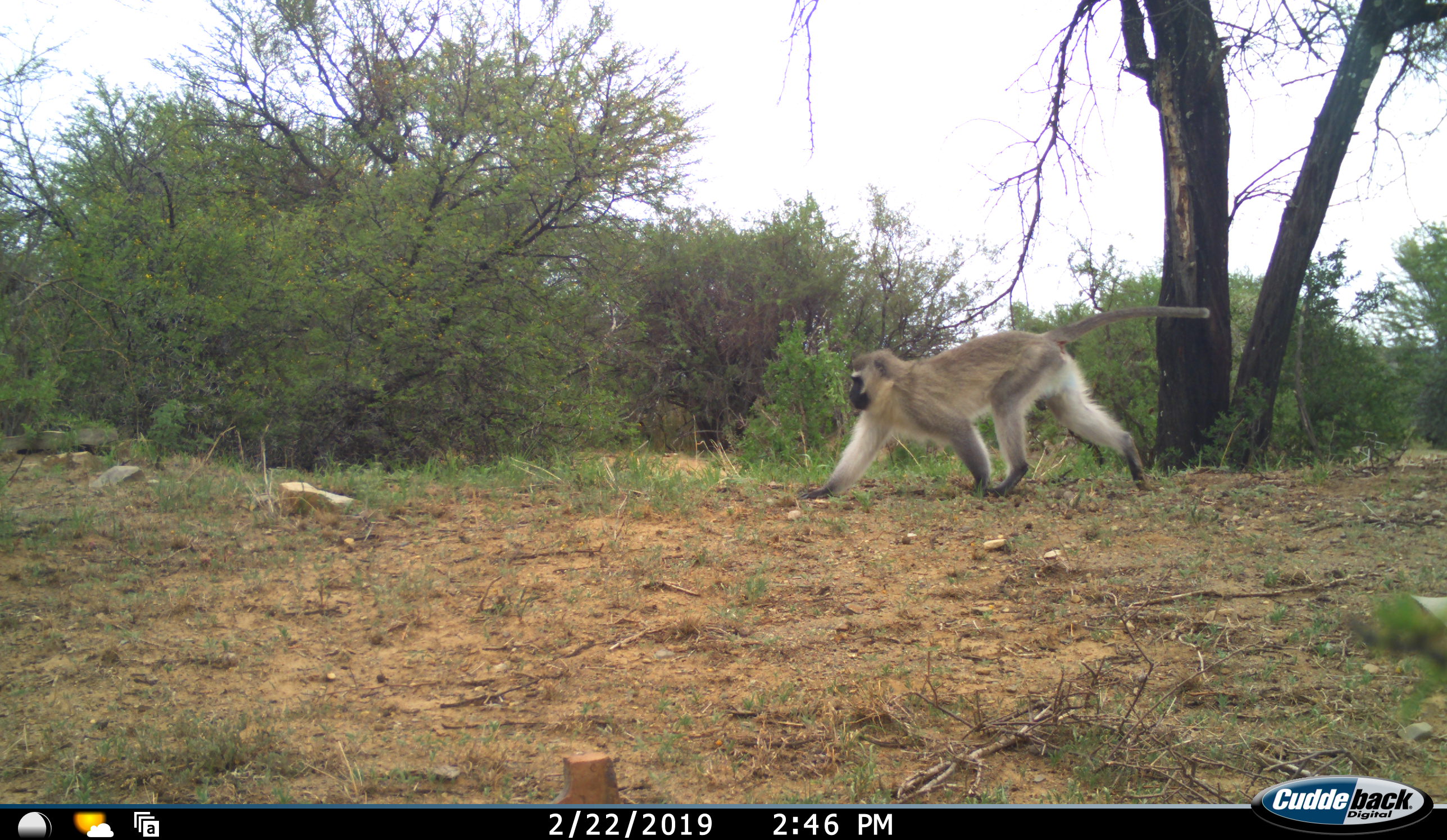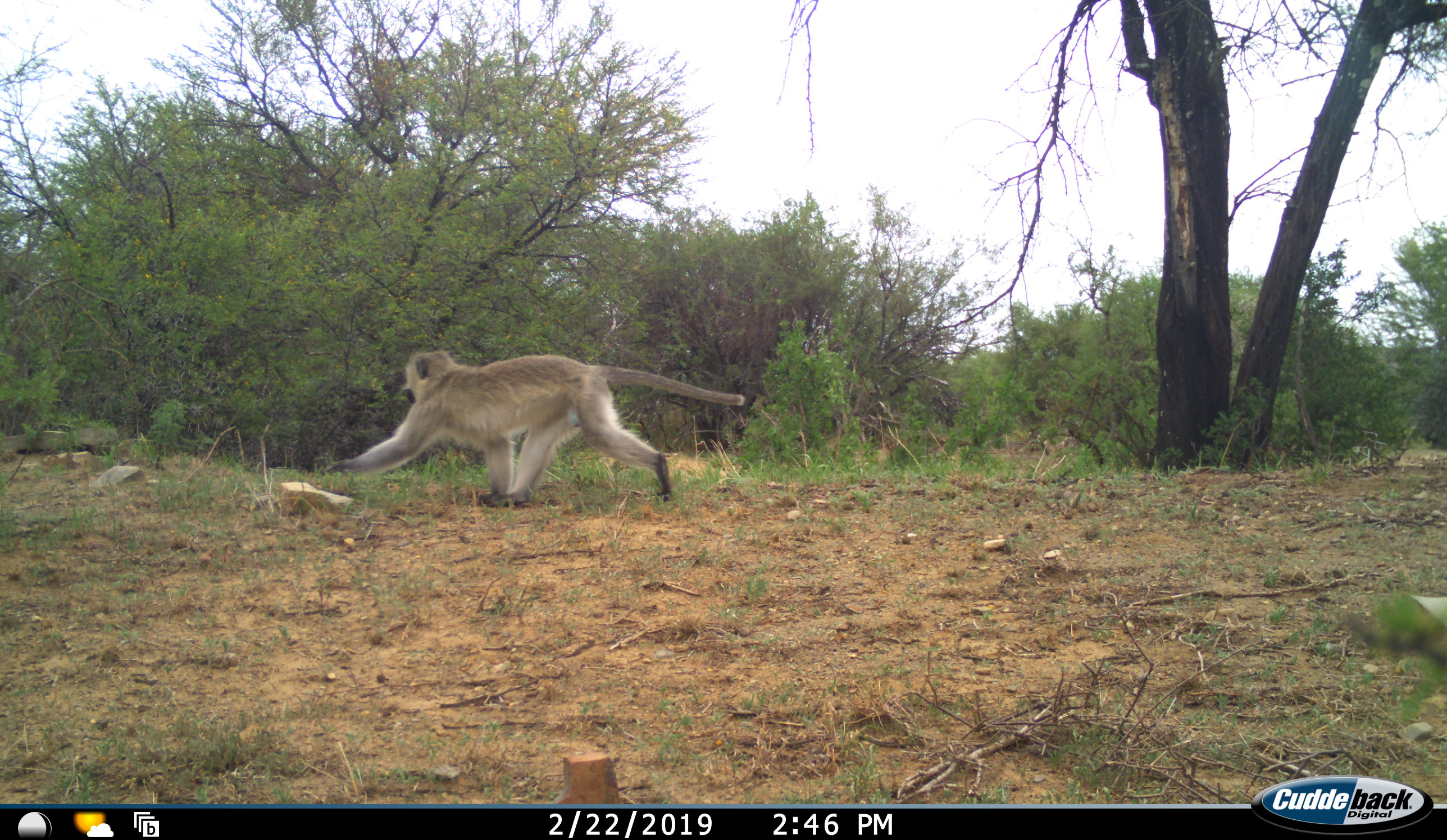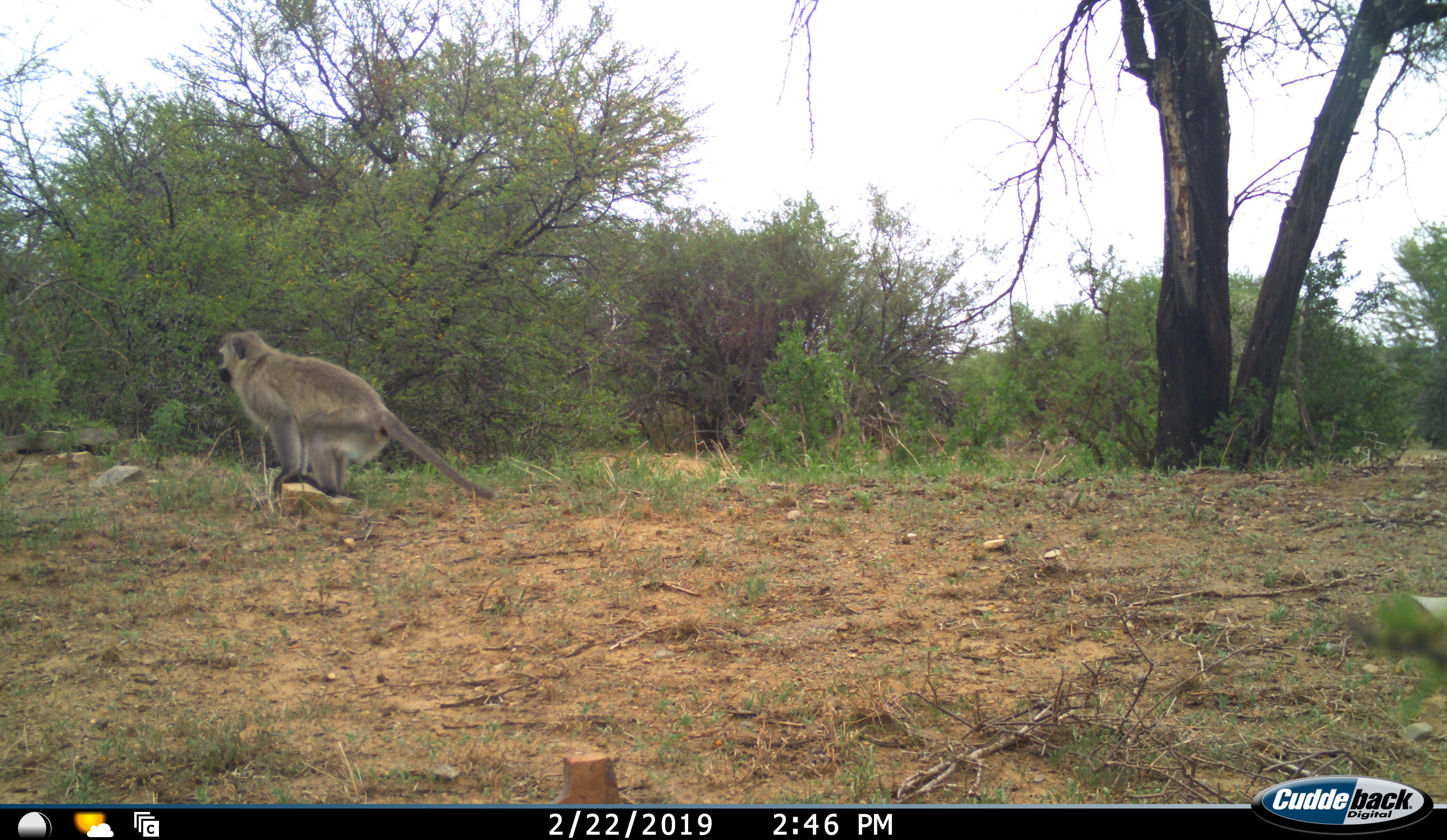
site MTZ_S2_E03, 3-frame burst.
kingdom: Animalia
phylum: Chordata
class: Mammalia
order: Primates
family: Cercopithecidae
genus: Chlorocebus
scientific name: Chlorocebus pygerythrus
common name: vervet monkey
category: monkeyvervet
Monkeyvervet (vervet monkey) (Chlorocebus pygerythrus), count 1. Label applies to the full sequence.